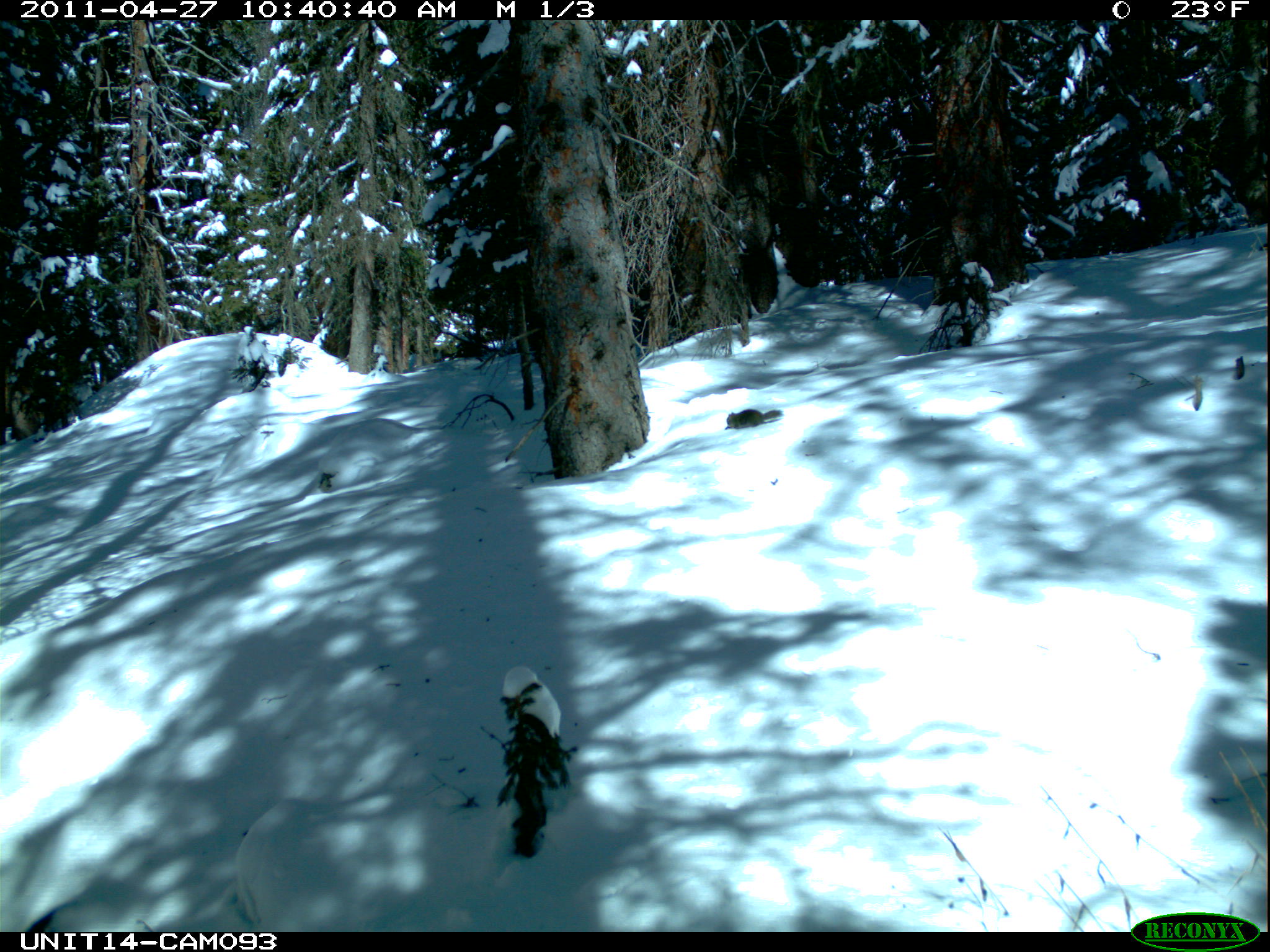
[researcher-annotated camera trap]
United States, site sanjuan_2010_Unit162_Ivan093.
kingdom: Animalia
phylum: Chordata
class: Mammalia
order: Rodentia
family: Sciuridae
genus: Tamiasciurus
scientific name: Tamiasciurus hudsonicus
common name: american red squirrel